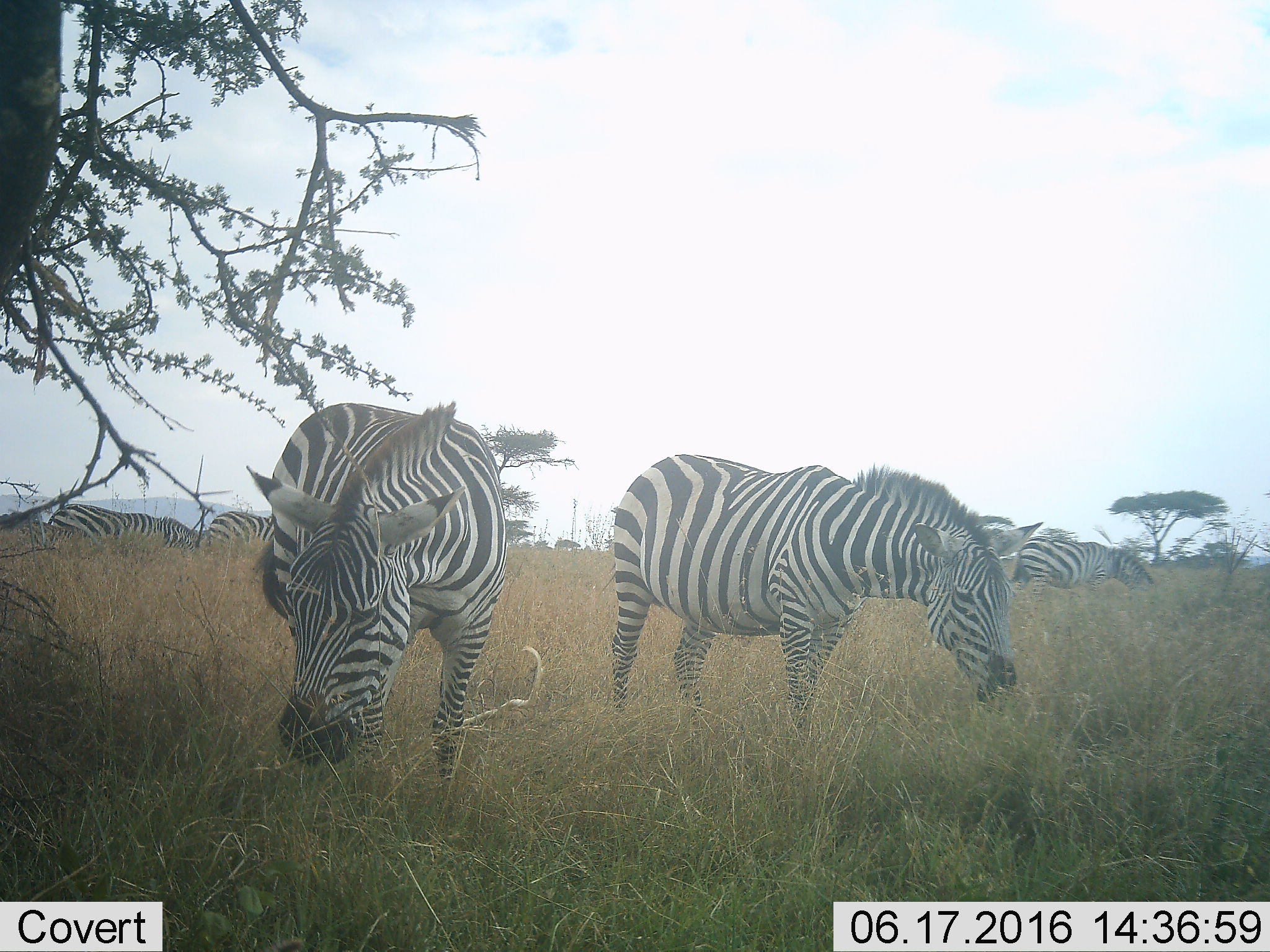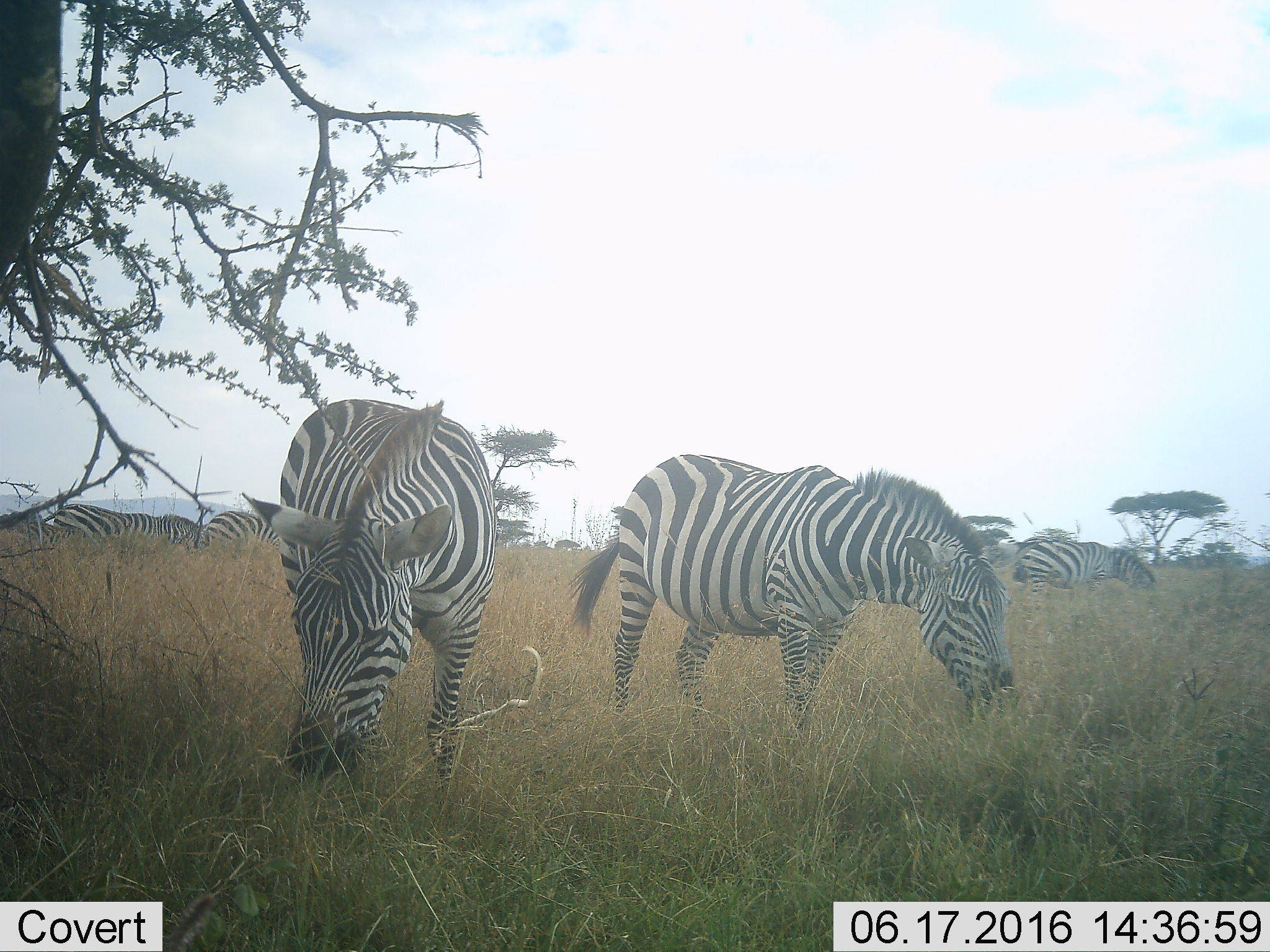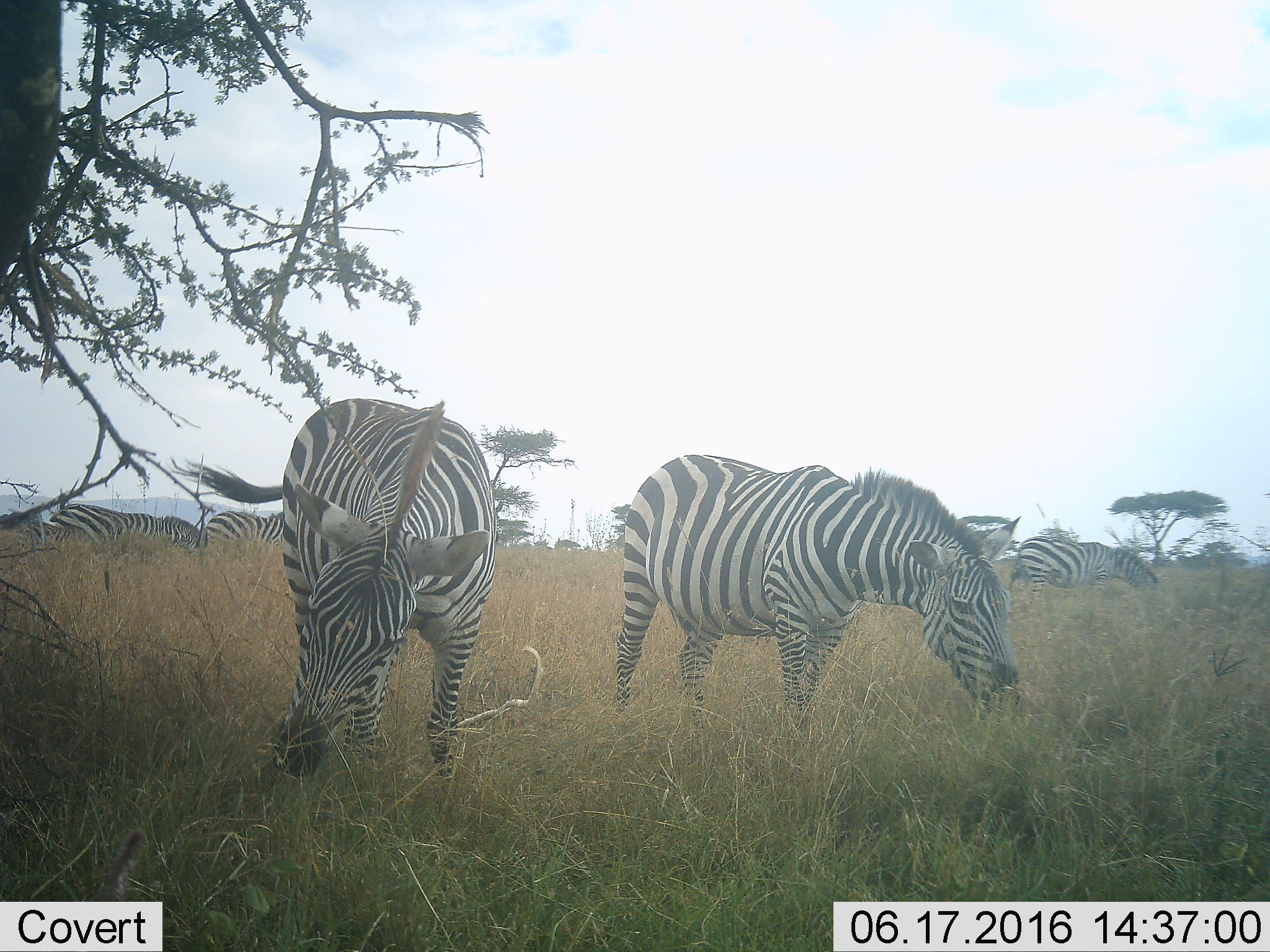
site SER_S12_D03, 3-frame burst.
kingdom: Animalia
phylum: Chordata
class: Mammalia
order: Perissodactyla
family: Equidae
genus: Equus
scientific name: Equus quagga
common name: plains zebra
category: zebraplains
Zebraplains (plains zebra) (Equus quagga), count 5. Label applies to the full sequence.